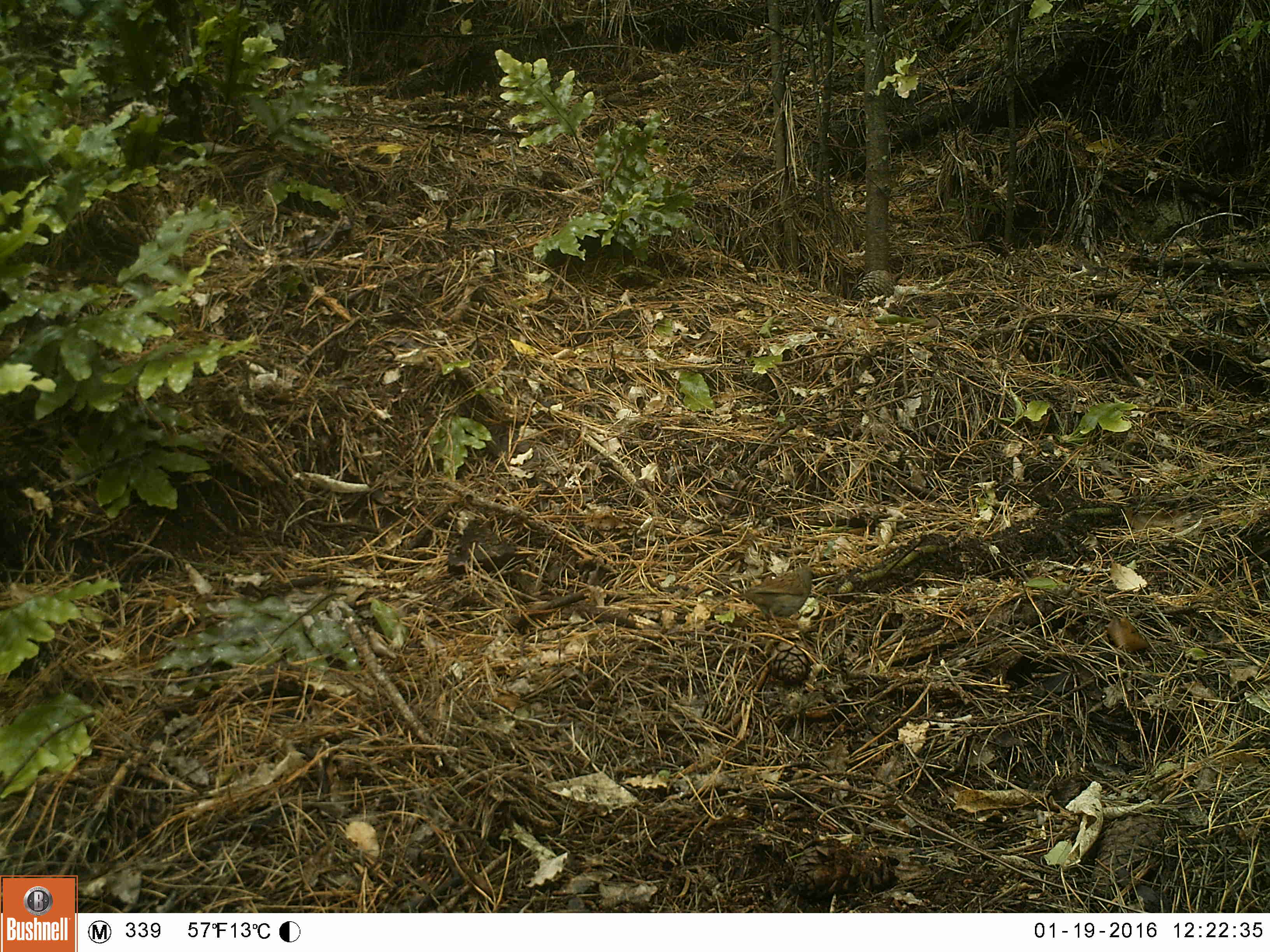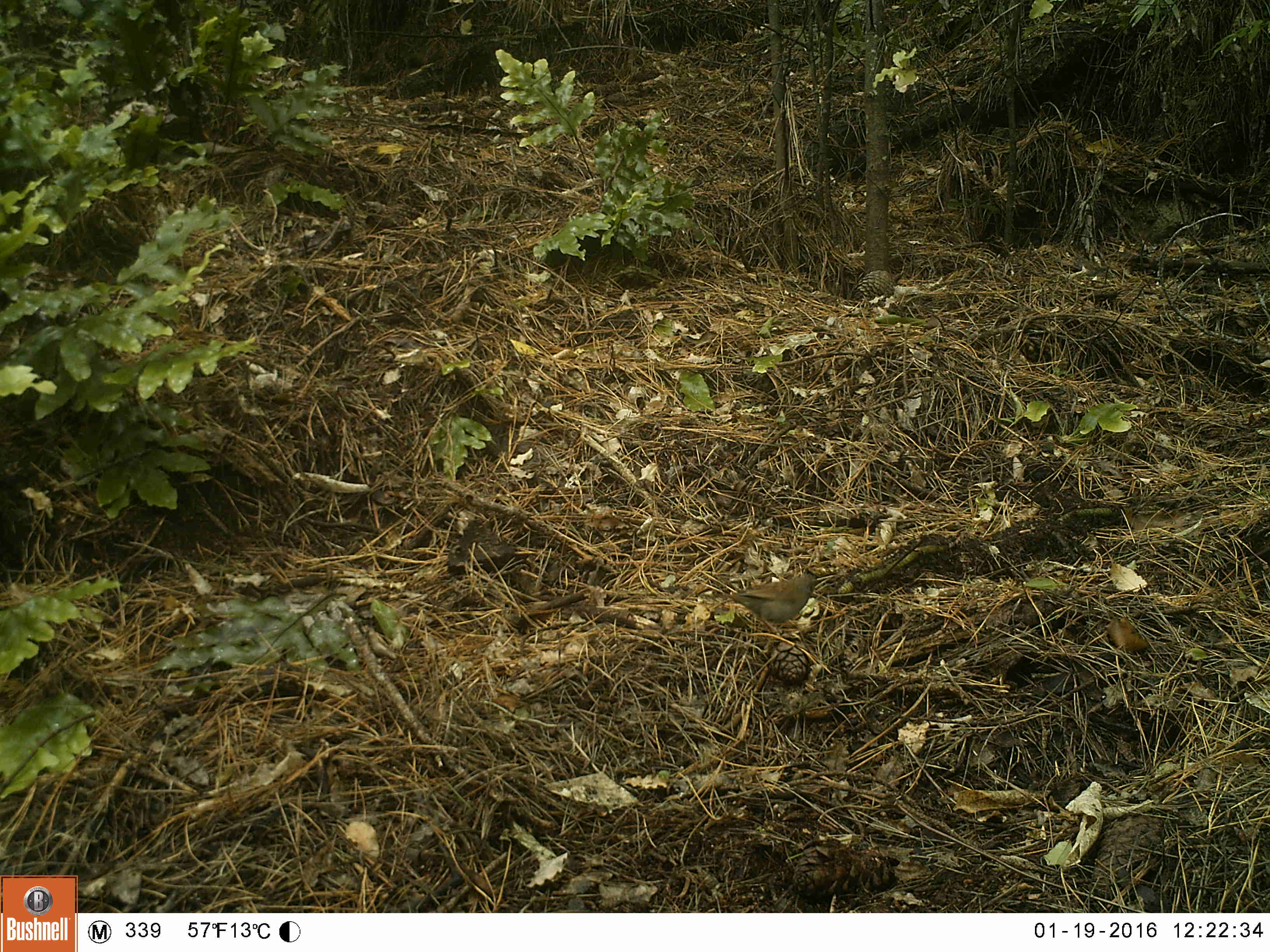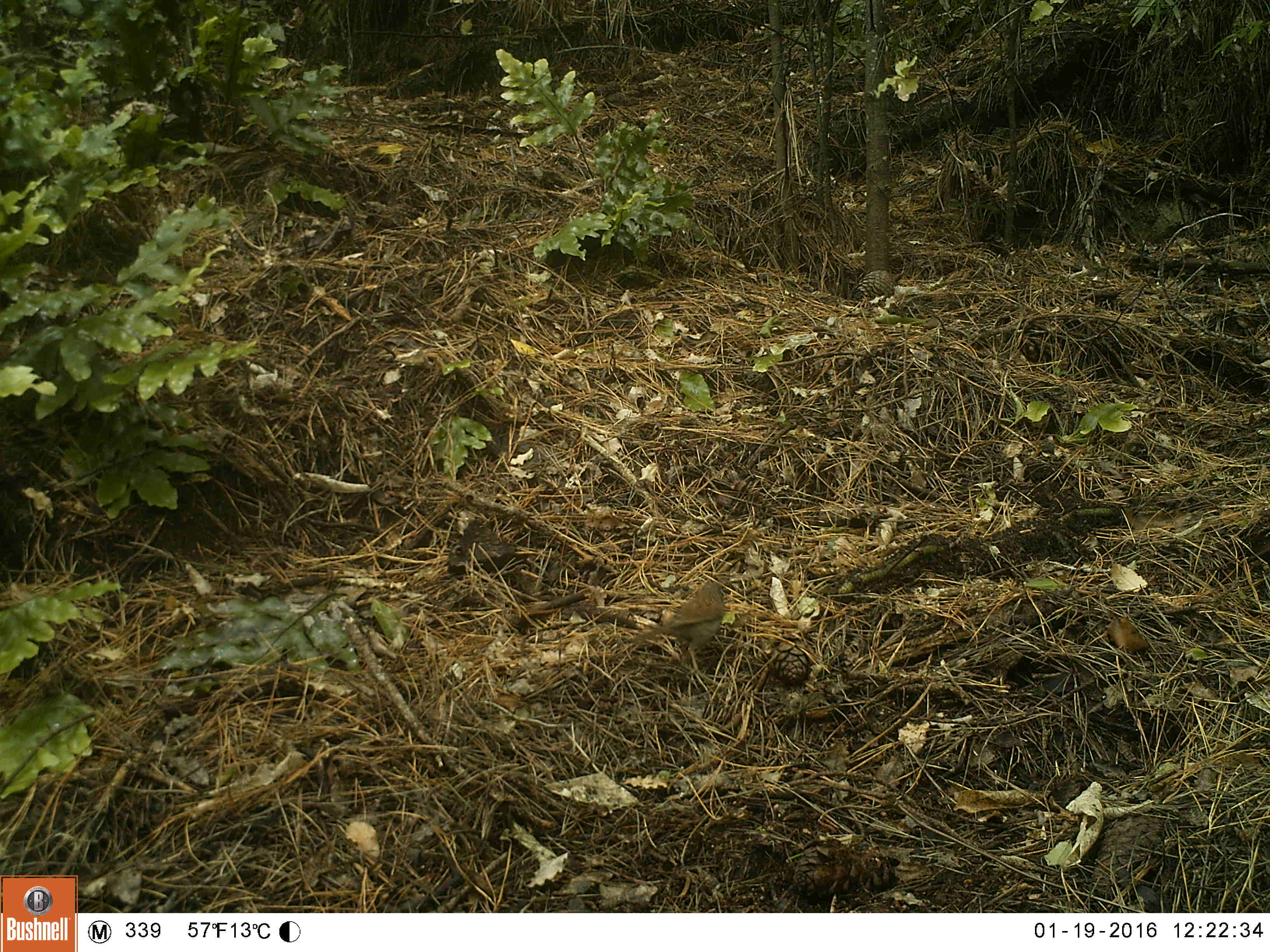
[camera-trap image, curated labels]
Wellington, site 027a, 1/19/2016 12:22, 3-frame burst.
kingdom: Animalia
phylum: Chordata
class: Aves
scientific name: Aves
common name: bird